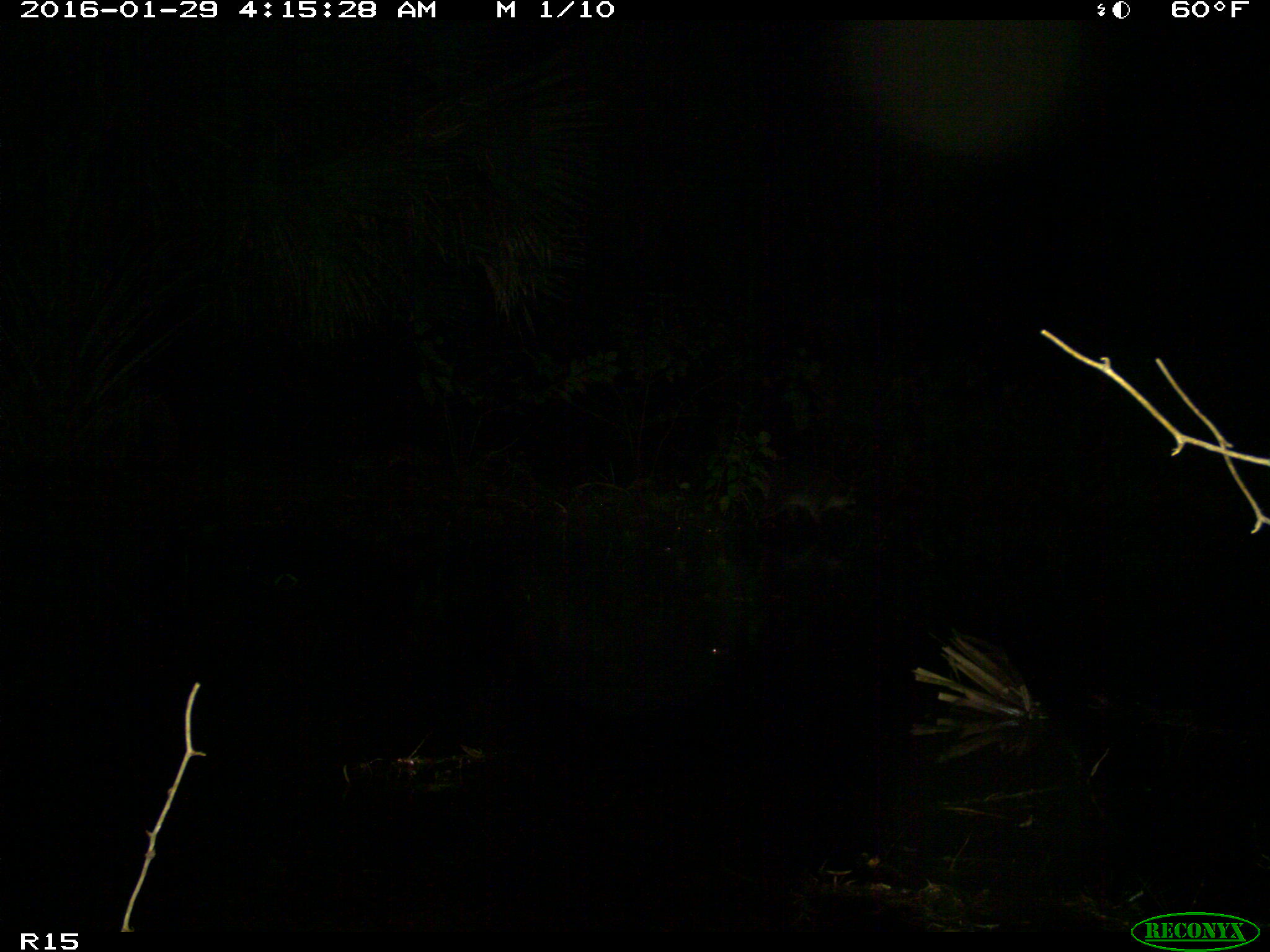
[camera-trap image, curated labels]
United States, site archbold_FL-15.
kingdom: Animalia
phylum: Chordata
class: Mammalia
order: Carnivora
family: Procyonidae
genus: Procyon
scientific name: Procyon lotor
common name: common raccoon